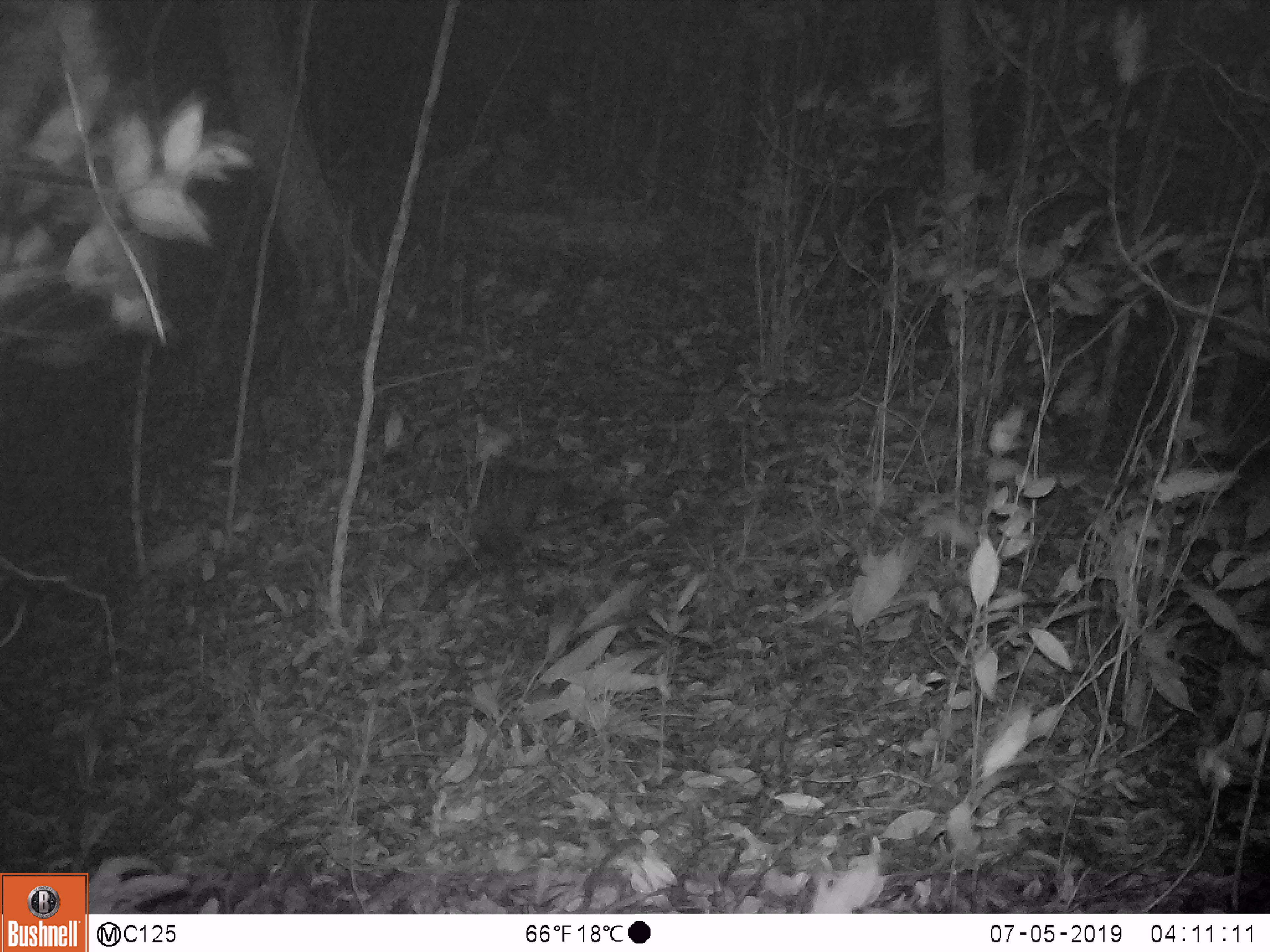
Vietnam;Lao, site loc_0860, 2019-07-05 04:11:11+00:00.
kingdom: Animalia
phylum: Chordata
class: Mammalia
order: Carnivora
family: Viverridae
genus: Paradoxurus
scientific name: Paradoxurus hermaphroditus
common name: common palm civet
Common palm civet (Paradoxurus hermaphroditus). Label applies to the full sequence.